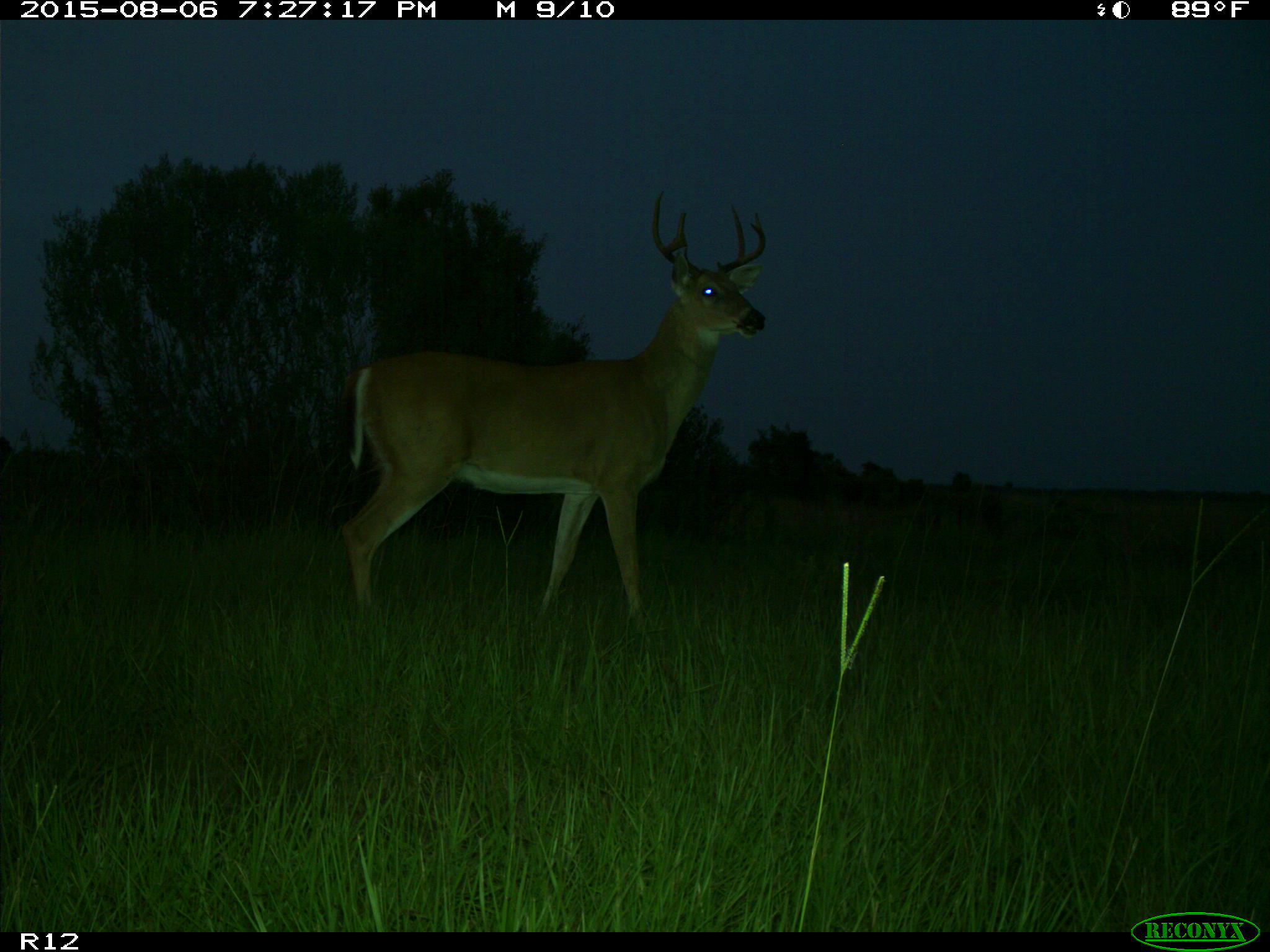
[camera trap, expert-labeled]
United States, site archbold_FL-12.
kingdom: Animalia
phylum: Chordata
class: Mammalia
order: Artiodactyla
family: Cervidae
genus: Odocoileus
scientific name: Odocoileus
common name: deer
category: unidentified deer